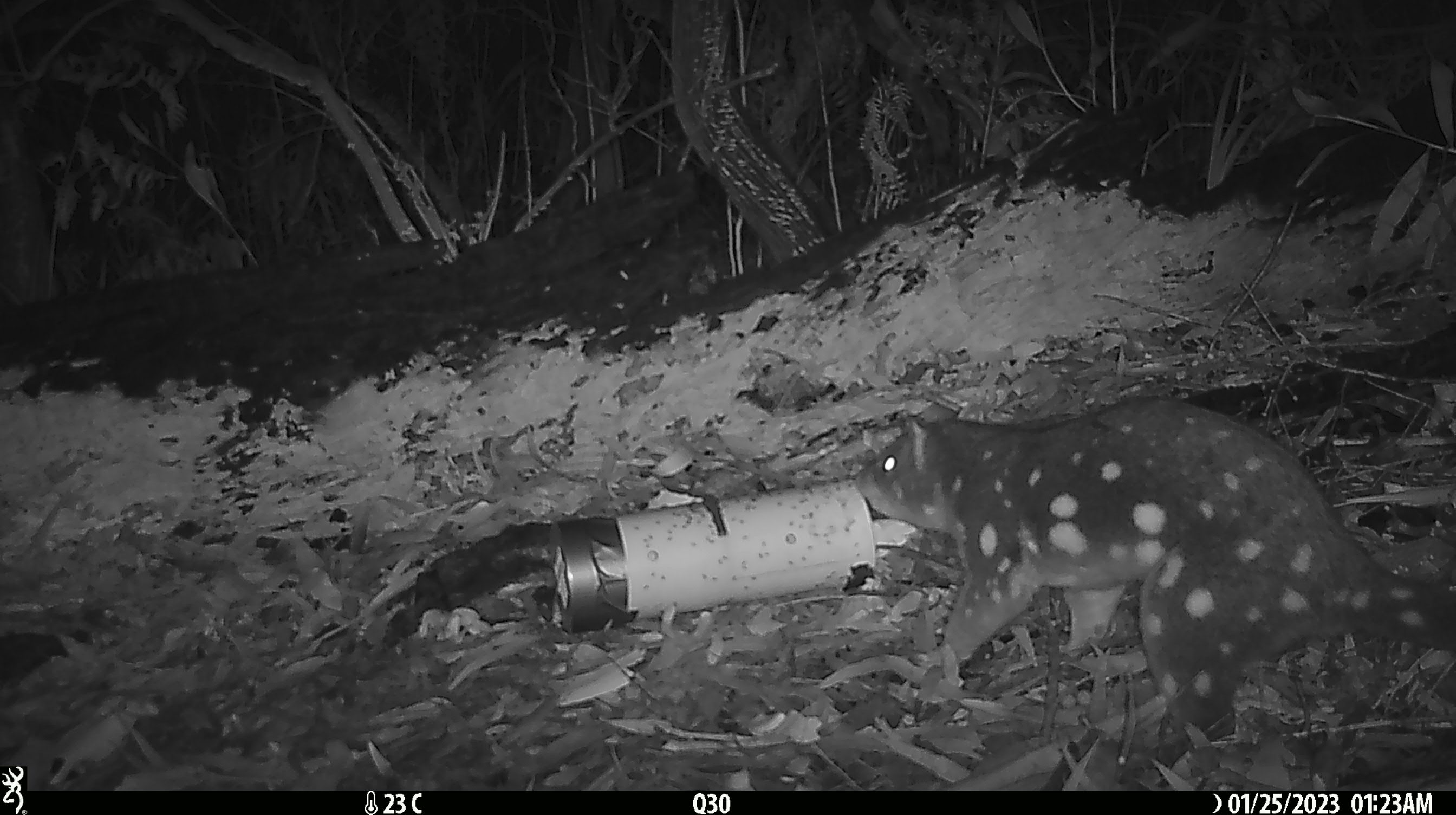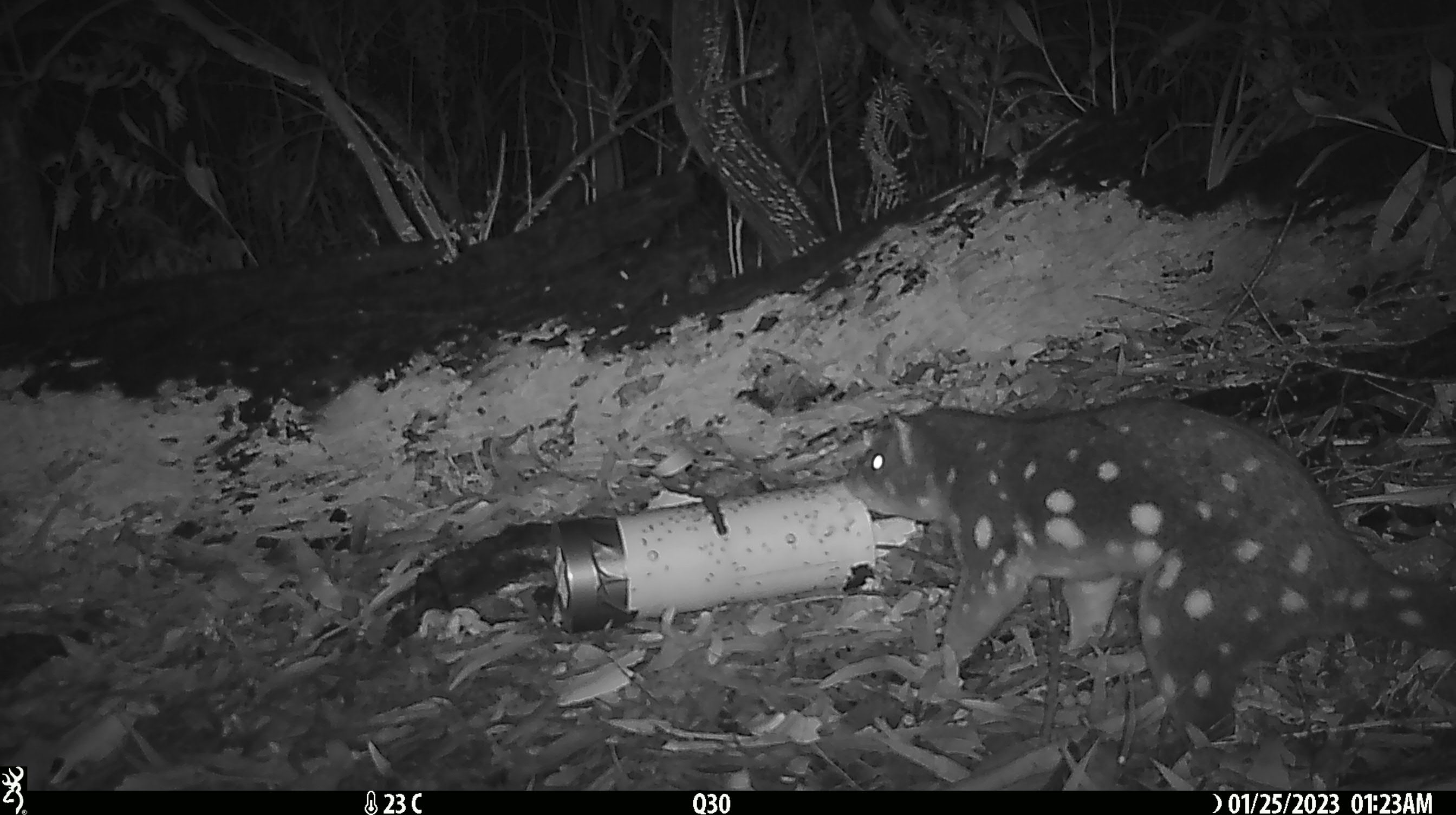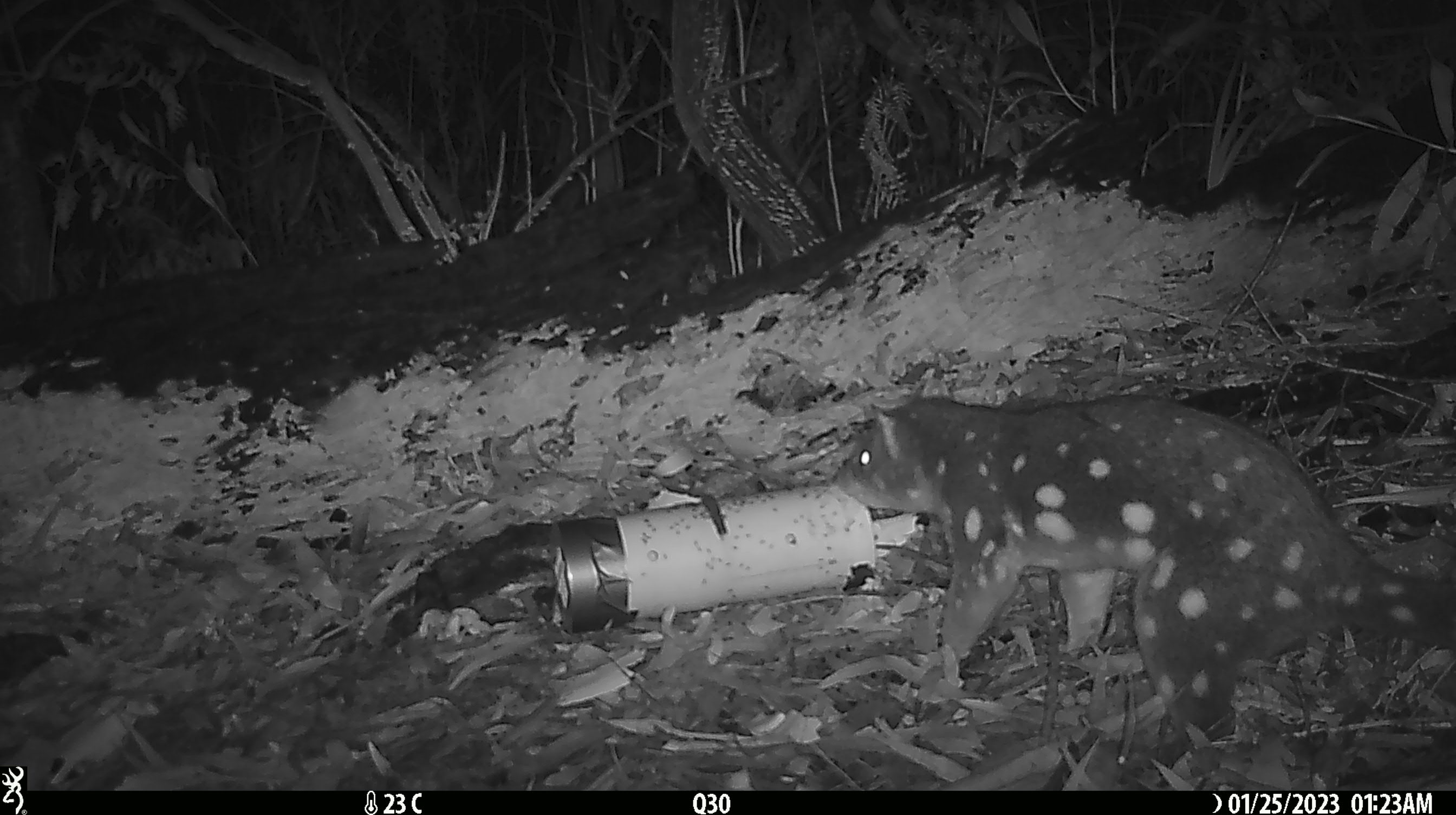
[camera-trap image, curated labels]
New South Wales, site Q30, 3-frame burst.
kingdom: Animalia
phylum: Chordata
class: Mammalia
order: Dasyuromorphia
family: Dasyuridae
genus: Dasyurus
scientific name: Dasyurus maculatus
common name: spotted-tailed quoll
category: quoll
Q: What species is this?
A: Quoll (spotted-tailed quoll) (Dasyurus maculatus).